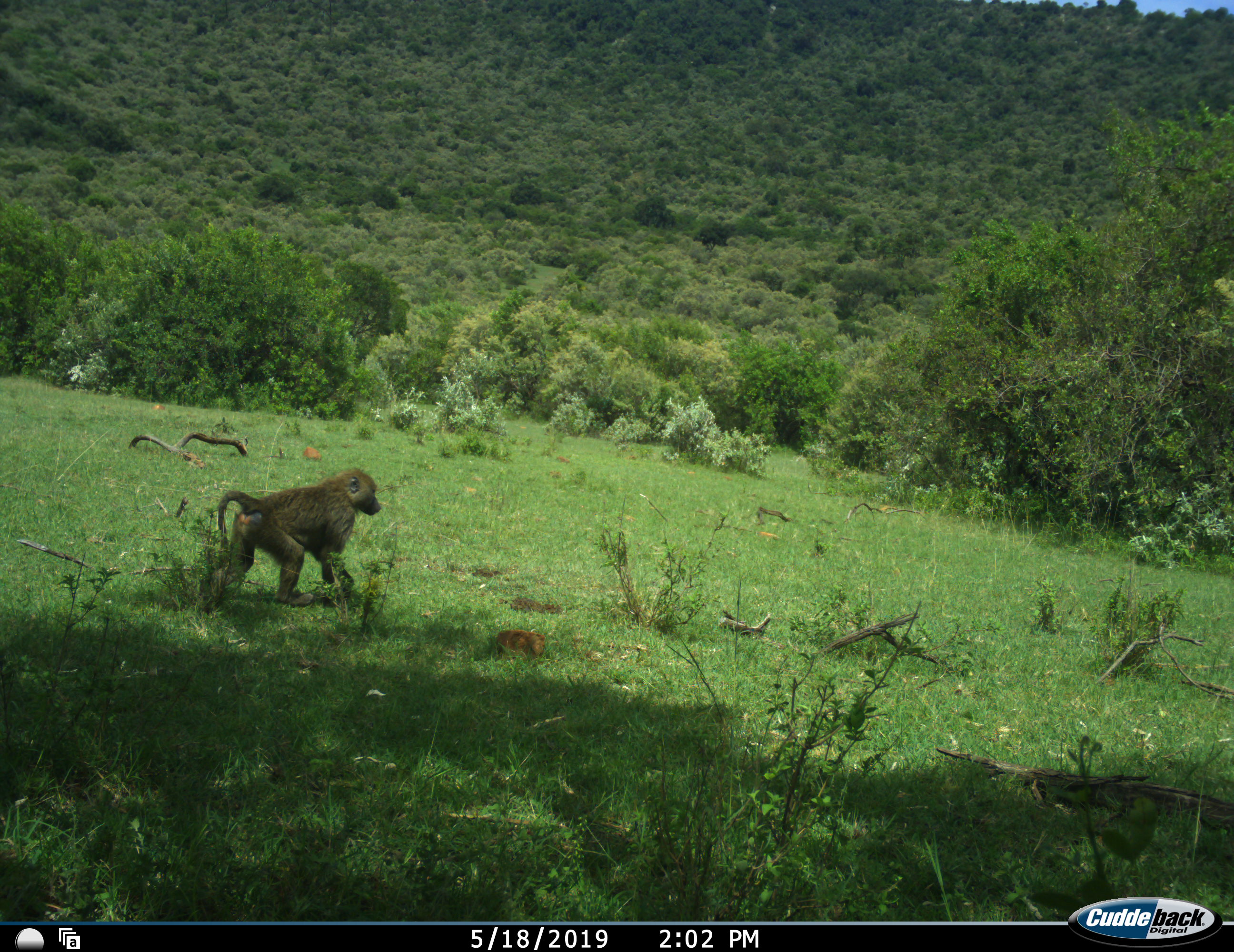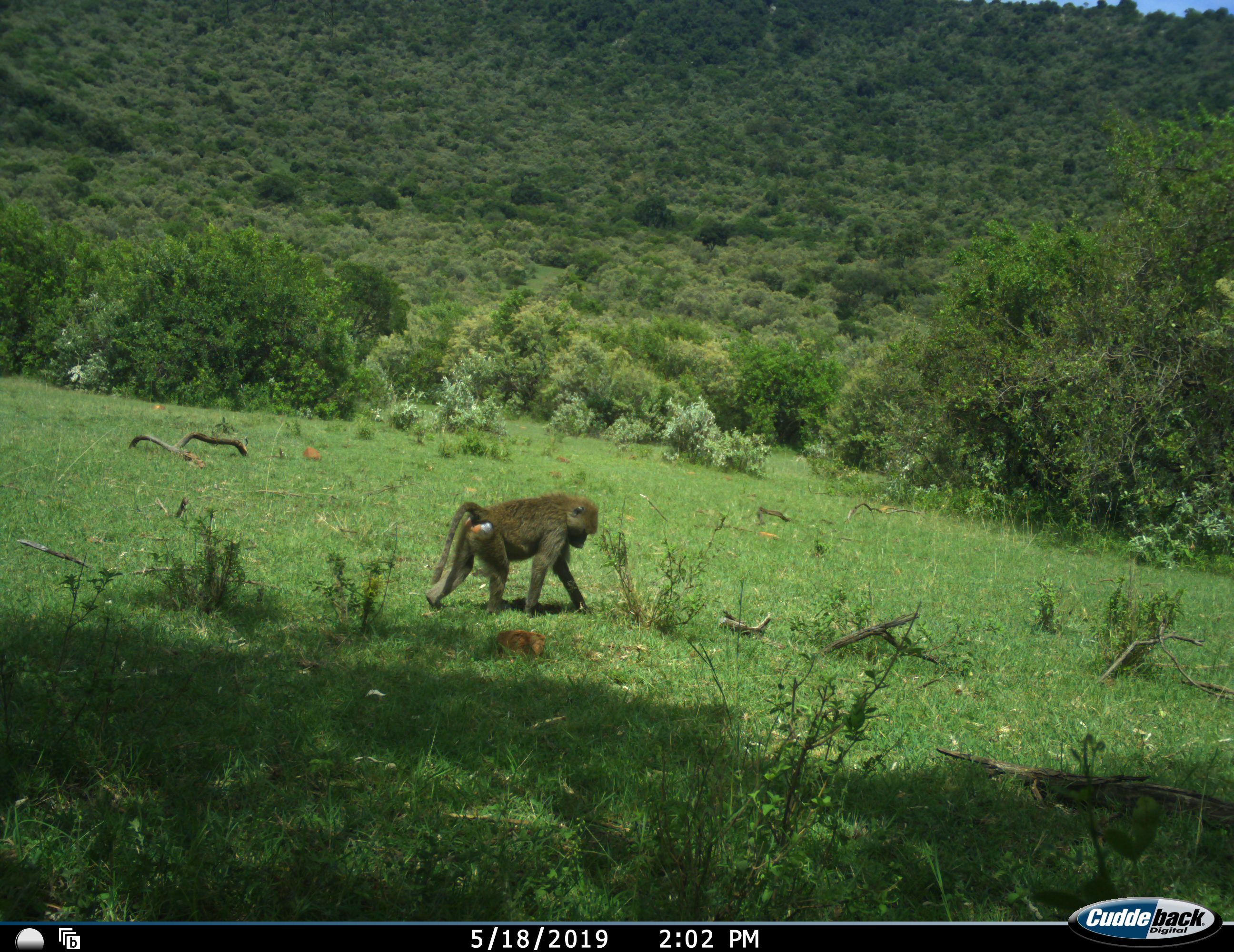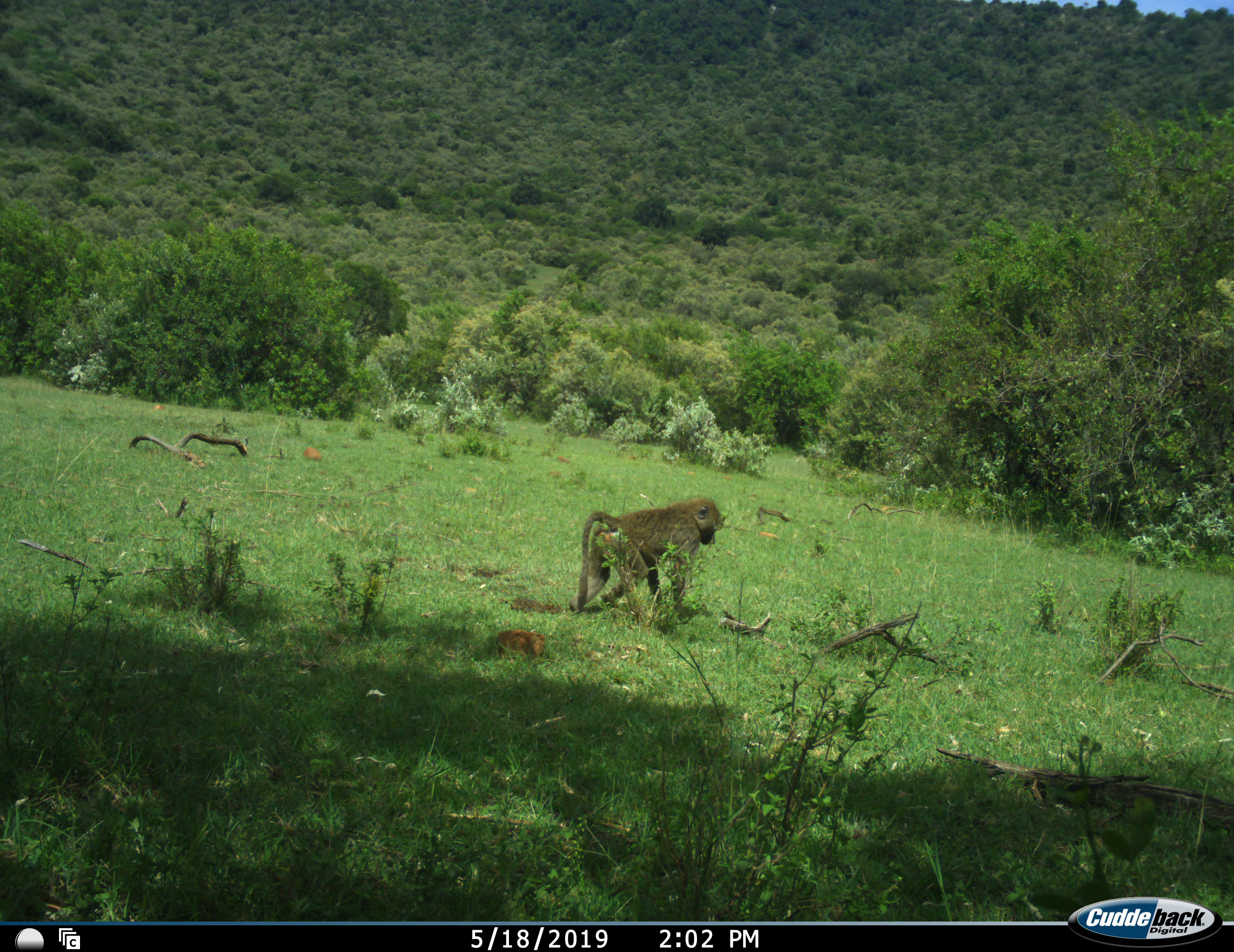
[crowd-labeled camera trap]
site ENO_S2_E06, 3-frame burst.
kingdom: Animalia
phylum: Chordata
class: Mammalia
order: Primates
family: Cercopithecidae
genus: Papio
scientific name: Papio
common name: baboon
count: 1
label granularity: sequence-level